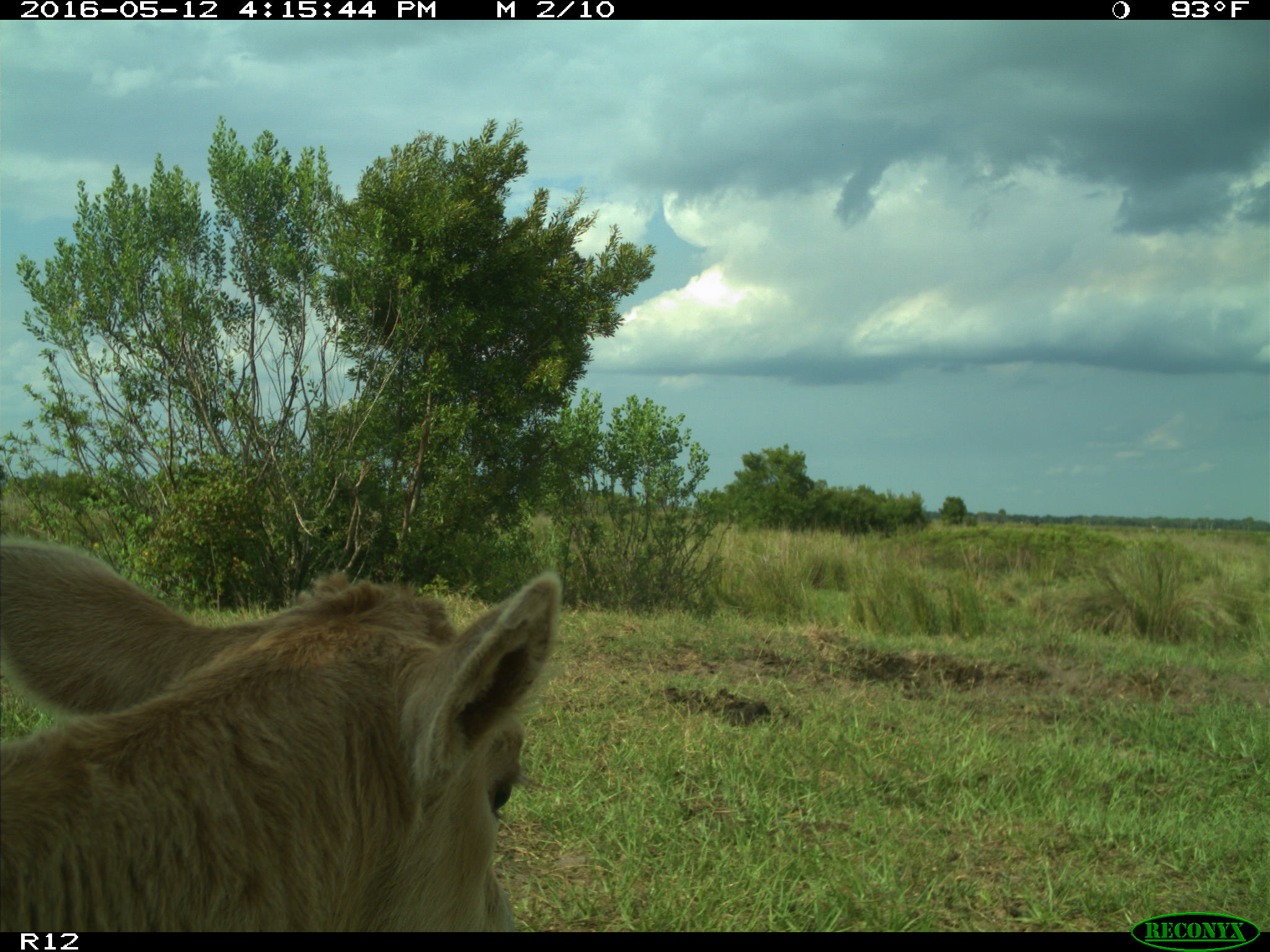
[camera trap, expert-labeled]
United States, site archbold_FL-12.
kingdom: Animalia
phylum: Chordata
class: Mammalia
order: Artiodactyla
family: Bovidae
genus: Bos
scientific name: Bos taurus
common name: domestic cow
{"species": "Bos taurus (domestic cow)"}